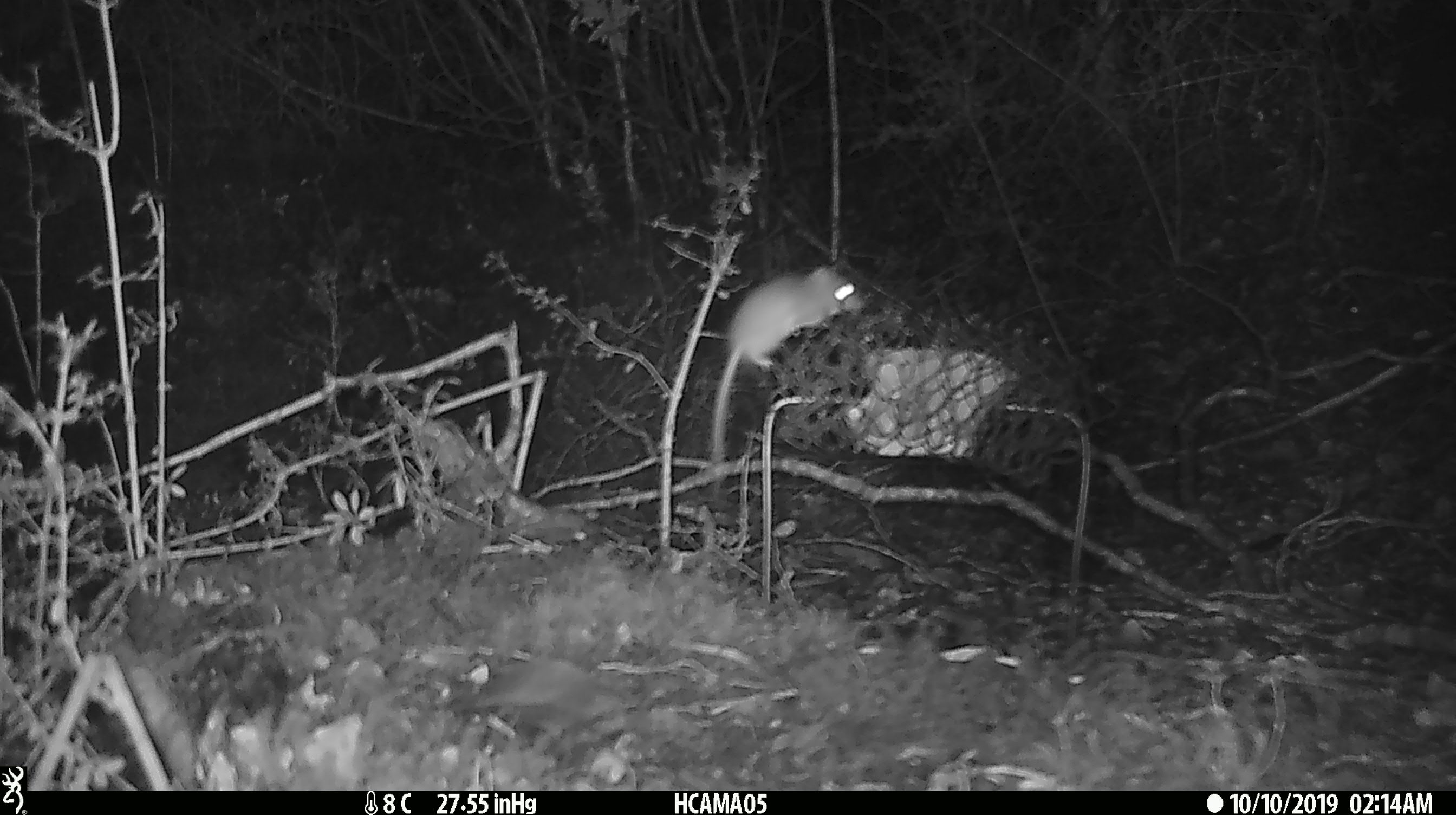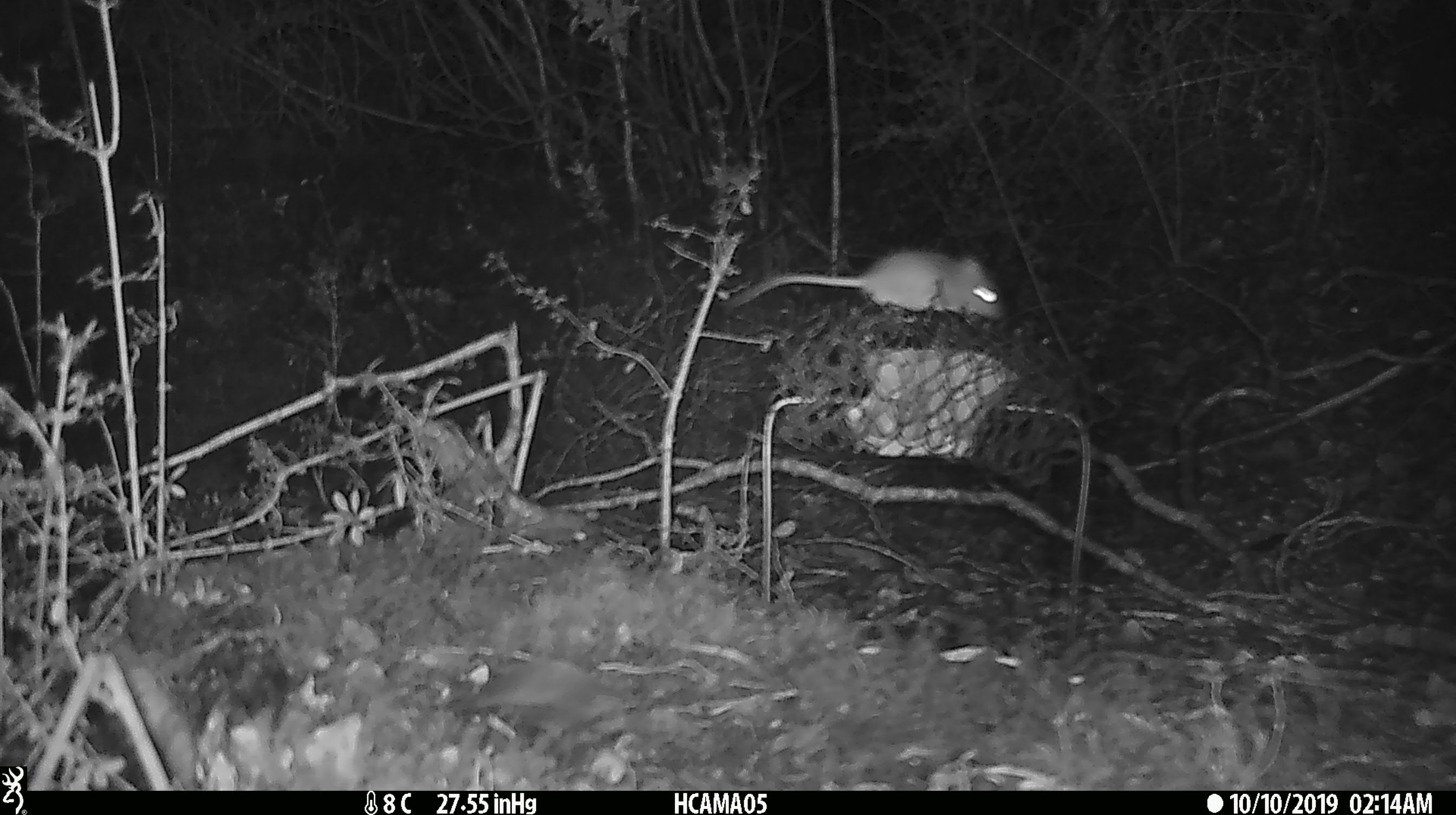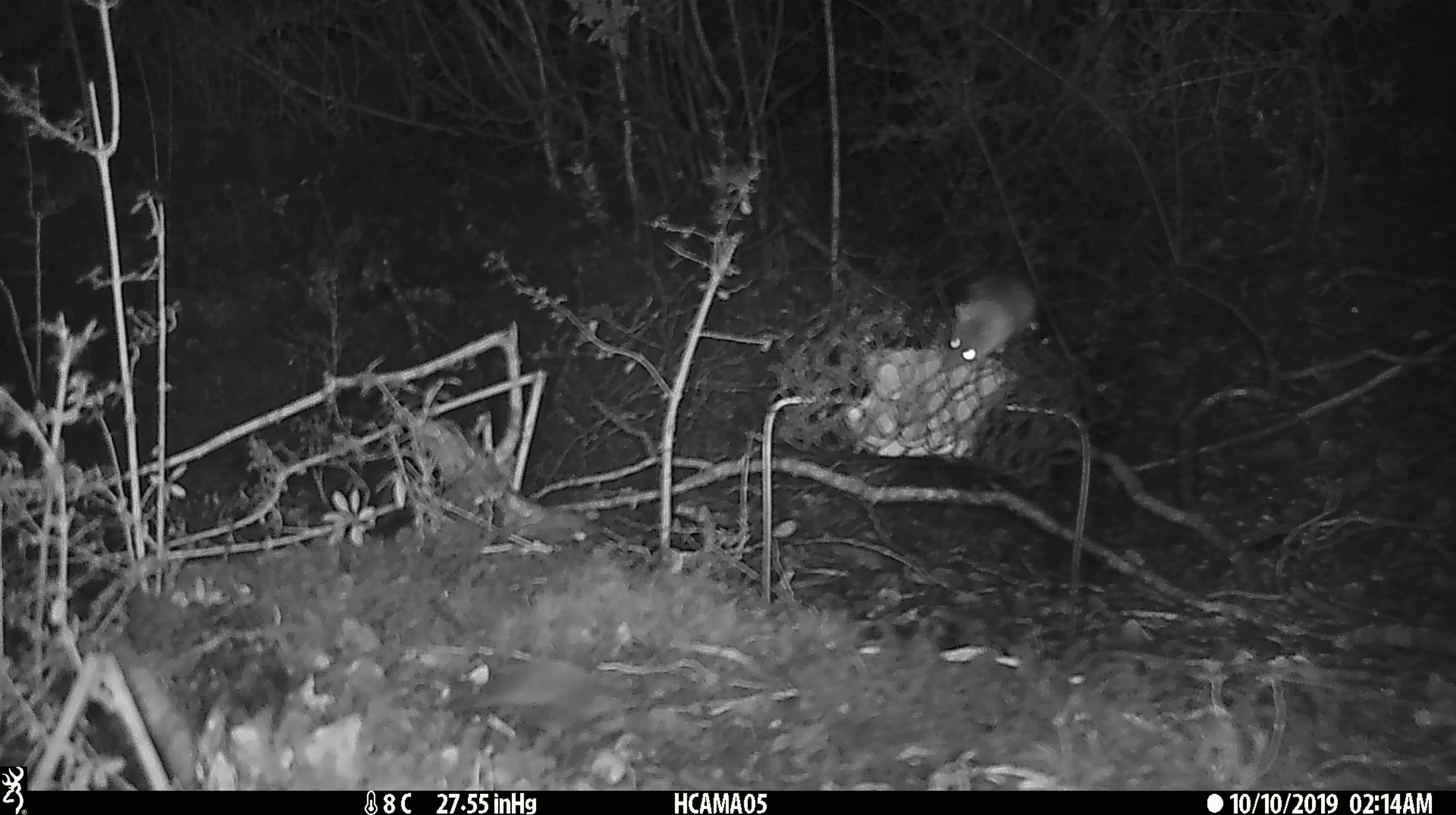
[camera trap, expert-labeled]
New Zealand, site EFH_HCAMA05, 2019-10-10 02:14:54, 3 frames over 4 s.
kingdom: Animalia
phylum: Chordata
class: Mammalia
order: Rodentia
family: Muridae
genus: Mus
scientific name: Mus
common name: mouse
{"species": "mouse (Mus)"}